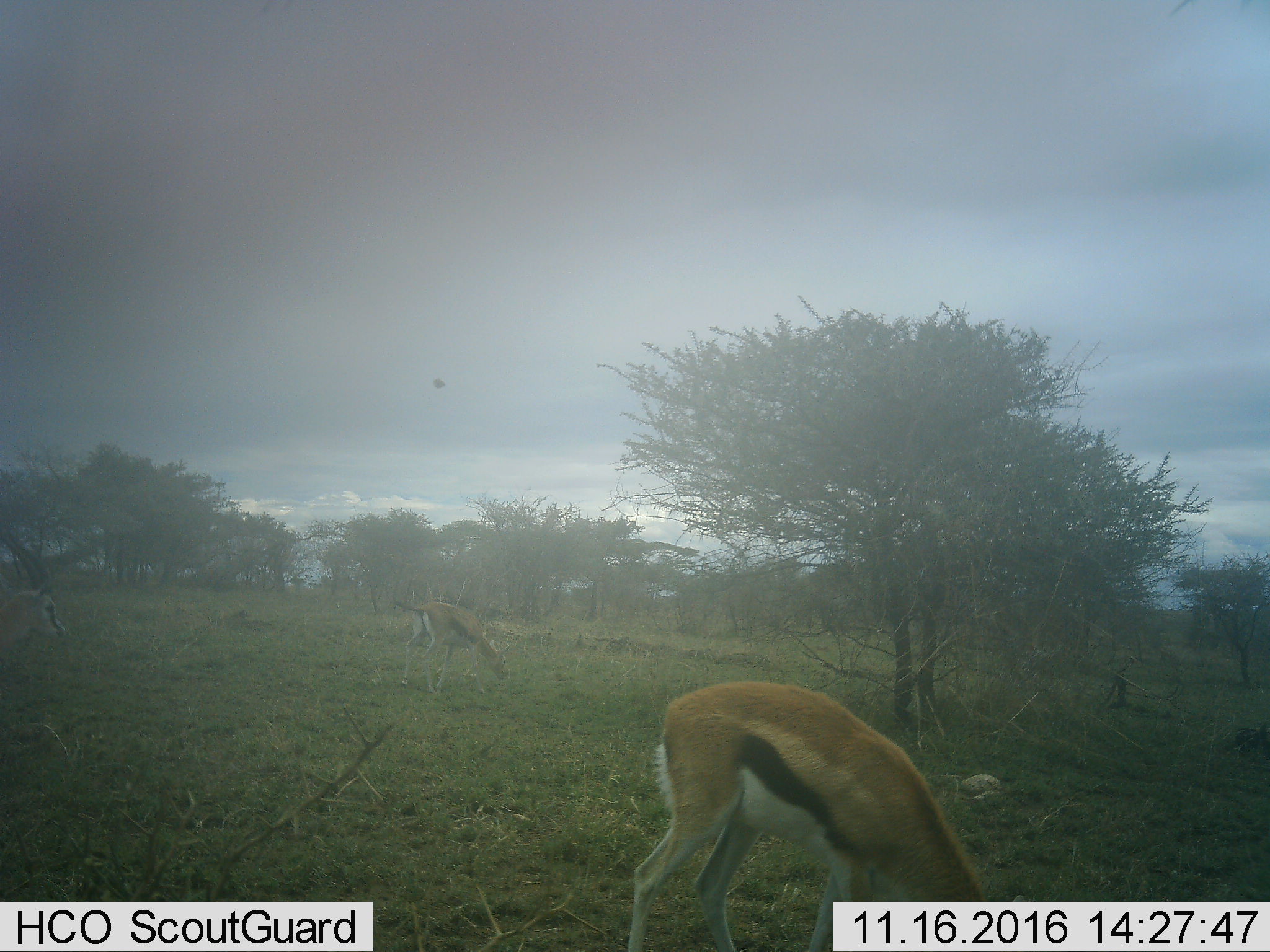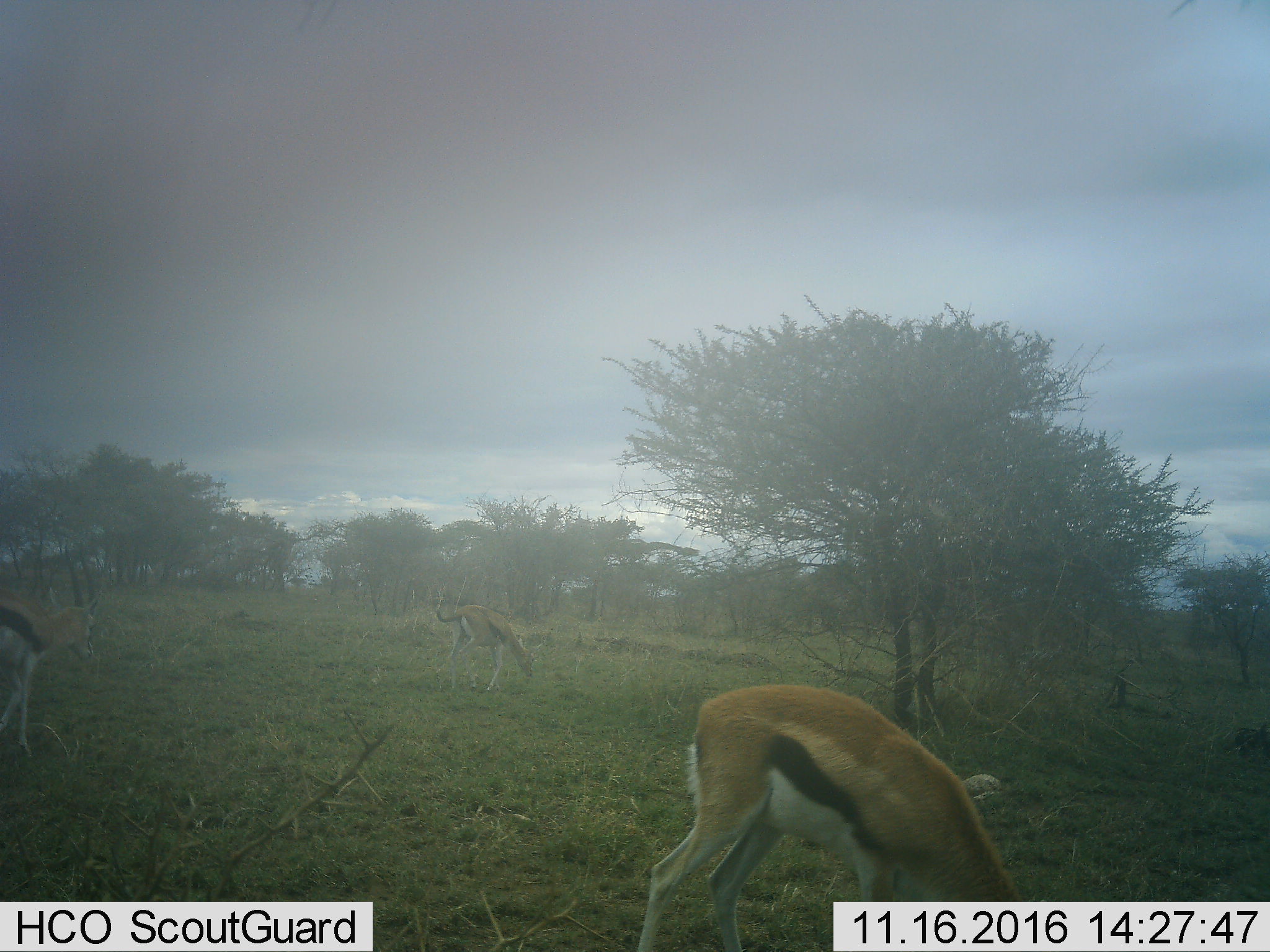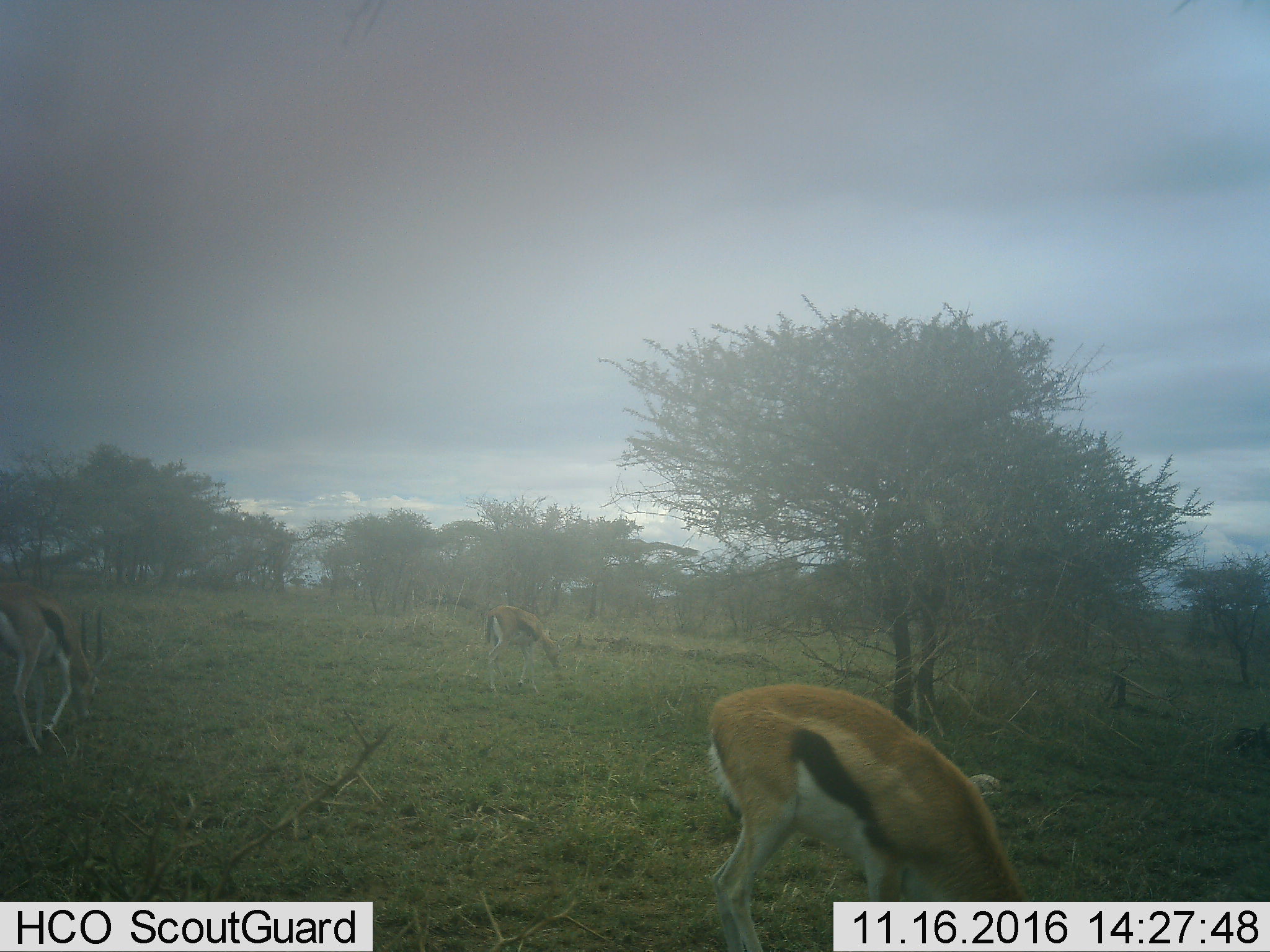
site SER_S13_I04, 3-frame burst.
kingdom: Animalia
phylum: Chordata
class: Mammalia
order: Artiodactyla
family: Bovidae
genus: Eudorcas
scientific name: Eudorcas thomsonii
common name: thomson's gazelle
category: gazellethomsons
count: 3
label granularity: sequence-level